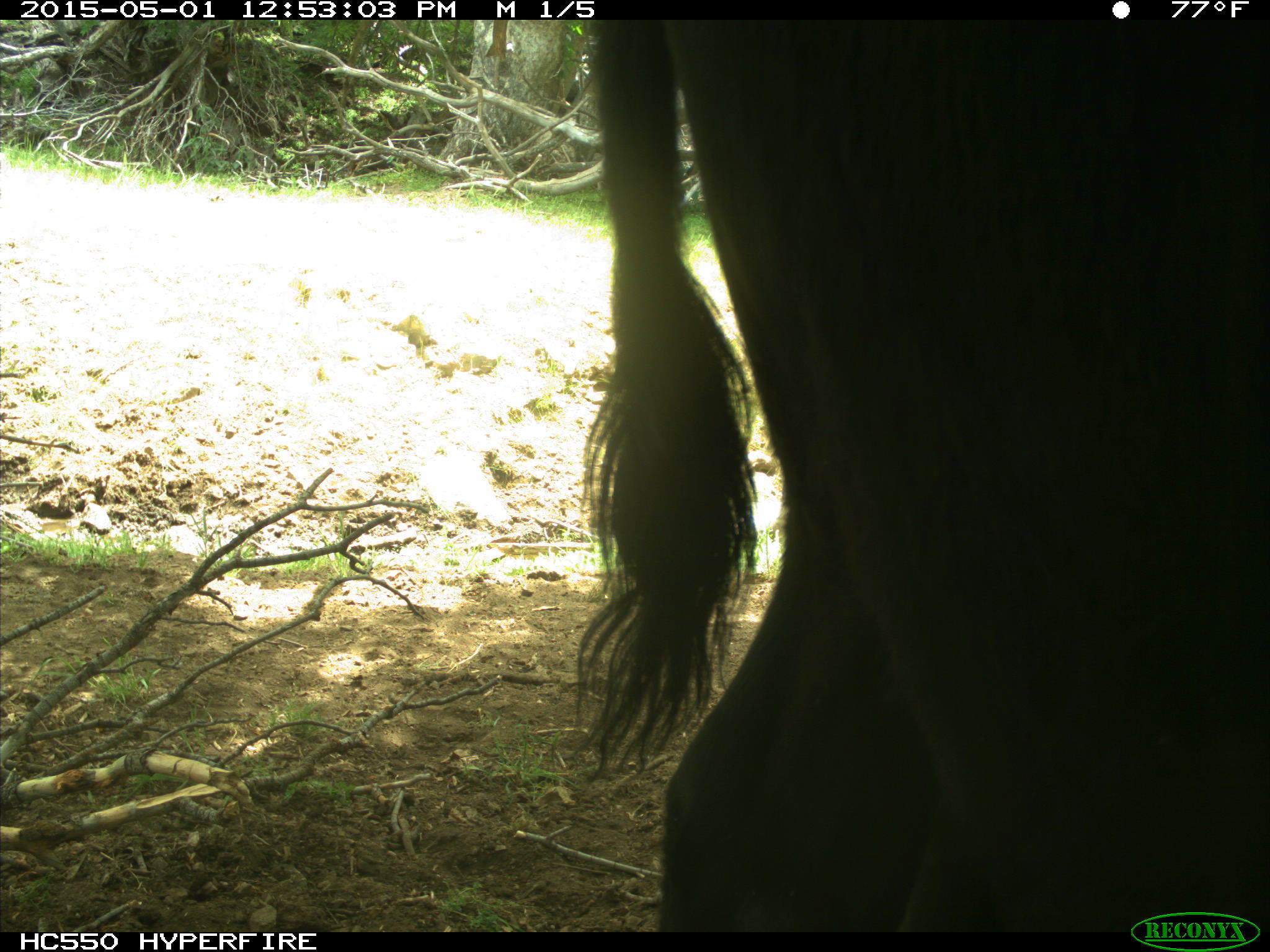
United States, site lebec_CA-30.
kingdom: Animalia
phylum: Chordata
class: Mammalia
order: Artiodactyla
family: Bovidae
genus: Bos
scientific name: Bos taurus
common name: domestic cow